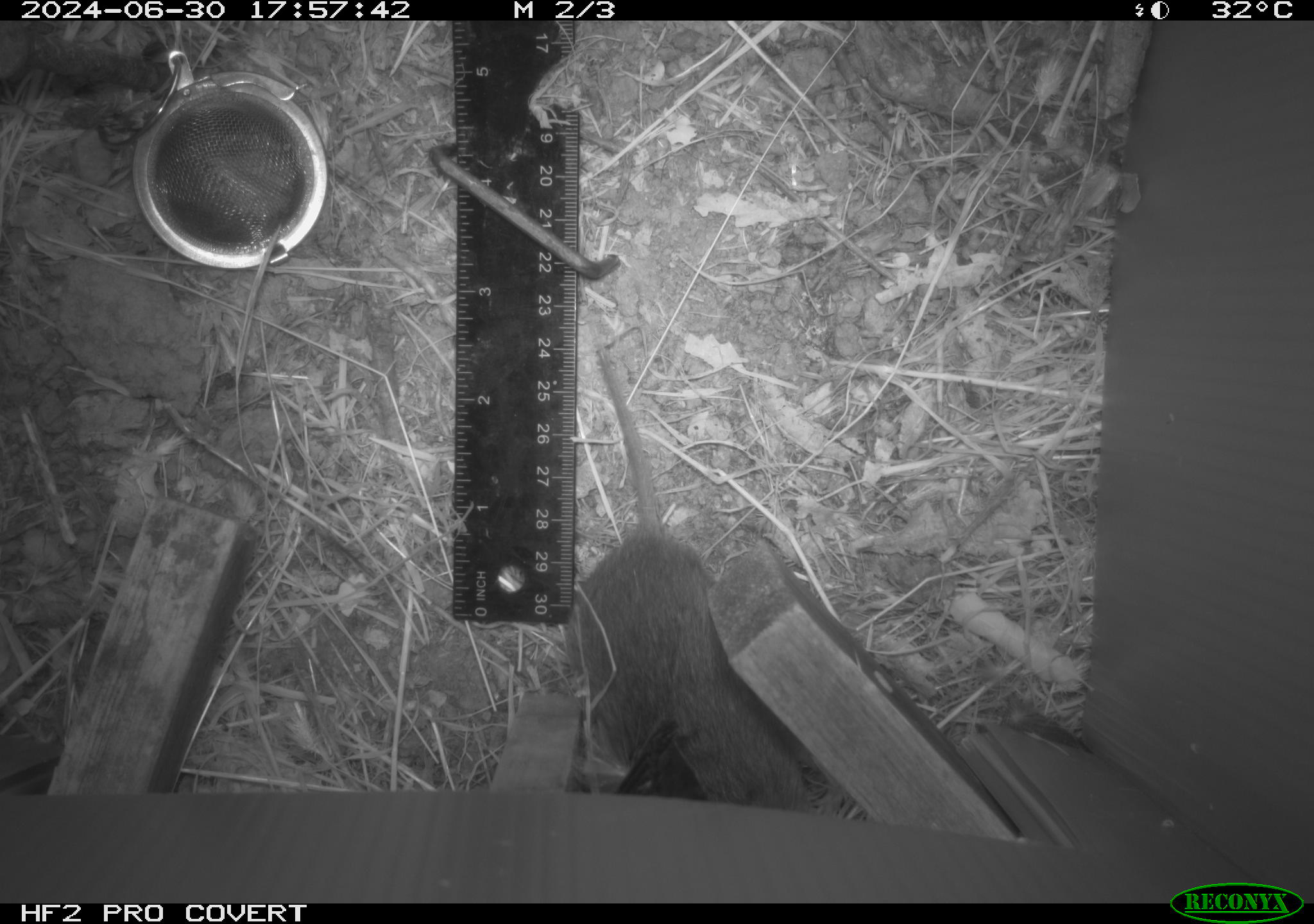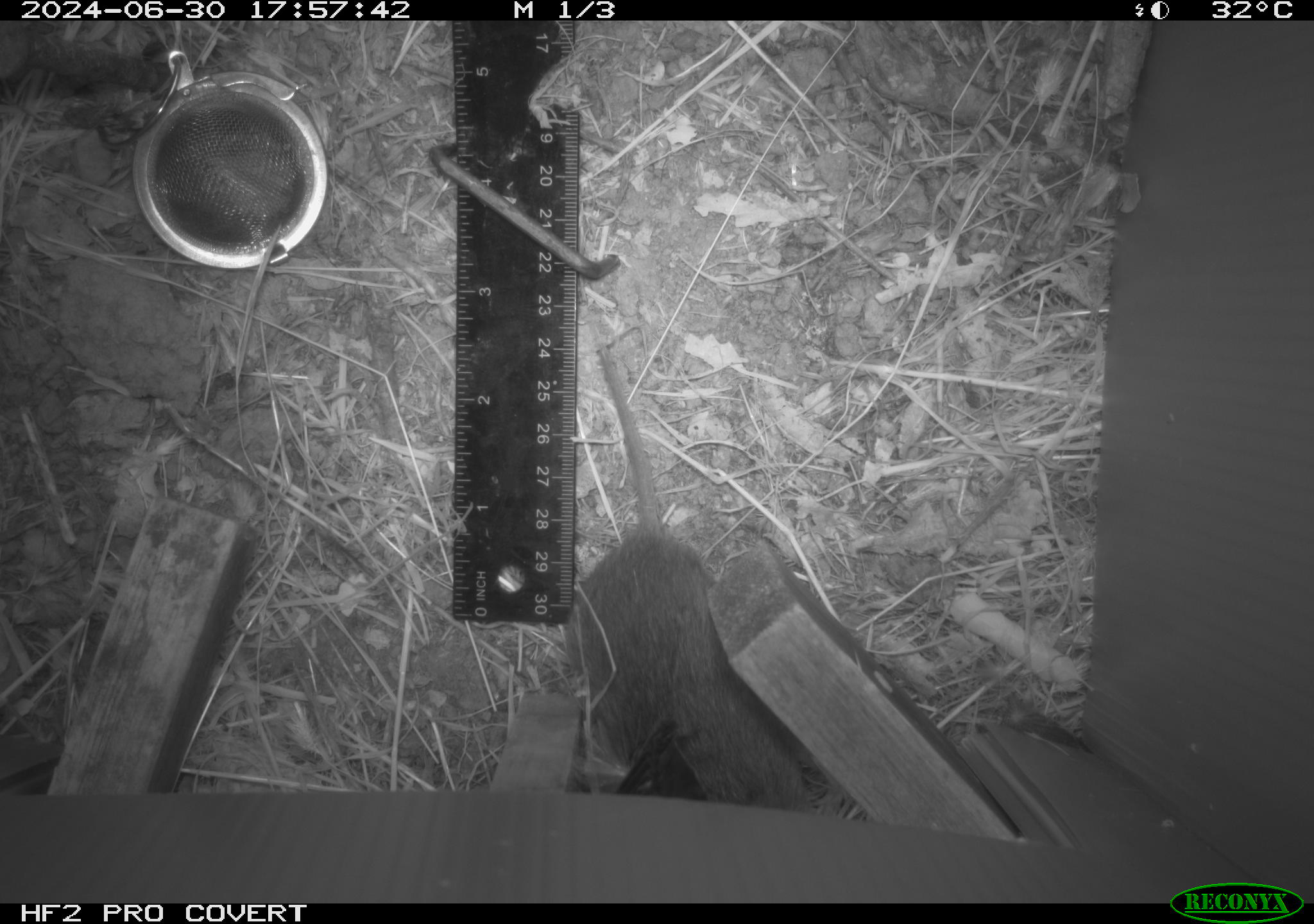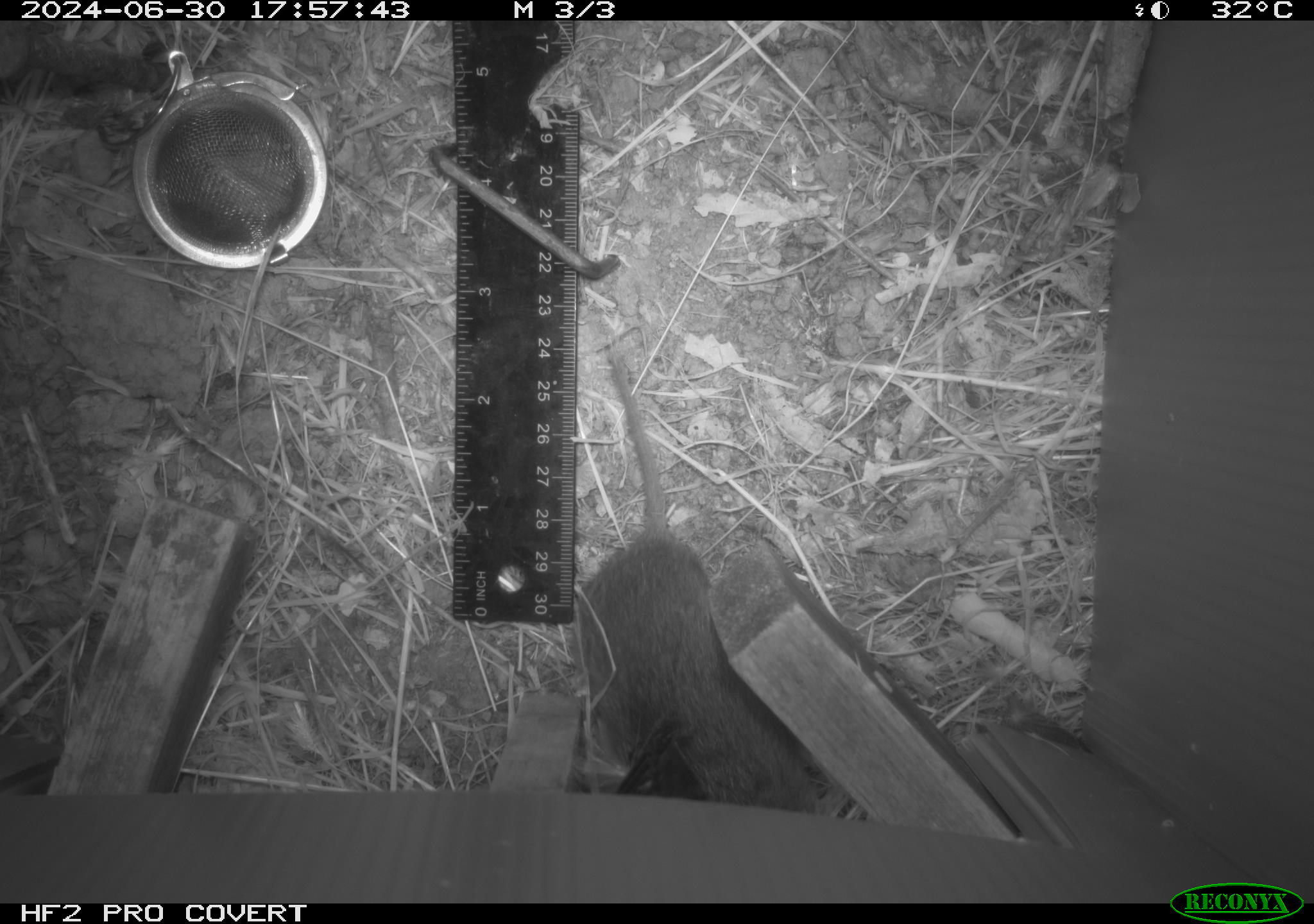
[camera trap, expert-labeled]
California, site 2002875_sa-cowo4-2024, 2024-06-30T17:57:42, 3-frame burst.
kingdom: Animalia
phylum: Chordata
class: Mammalia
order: Rodentia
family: Cricetidae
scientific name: Arvicolinae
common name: voles, lemmings, and muskrats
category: arvicolinae subfamily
Arvicolinae subfamily (voles, lemmings, and muskrats) (Arvicolinae).